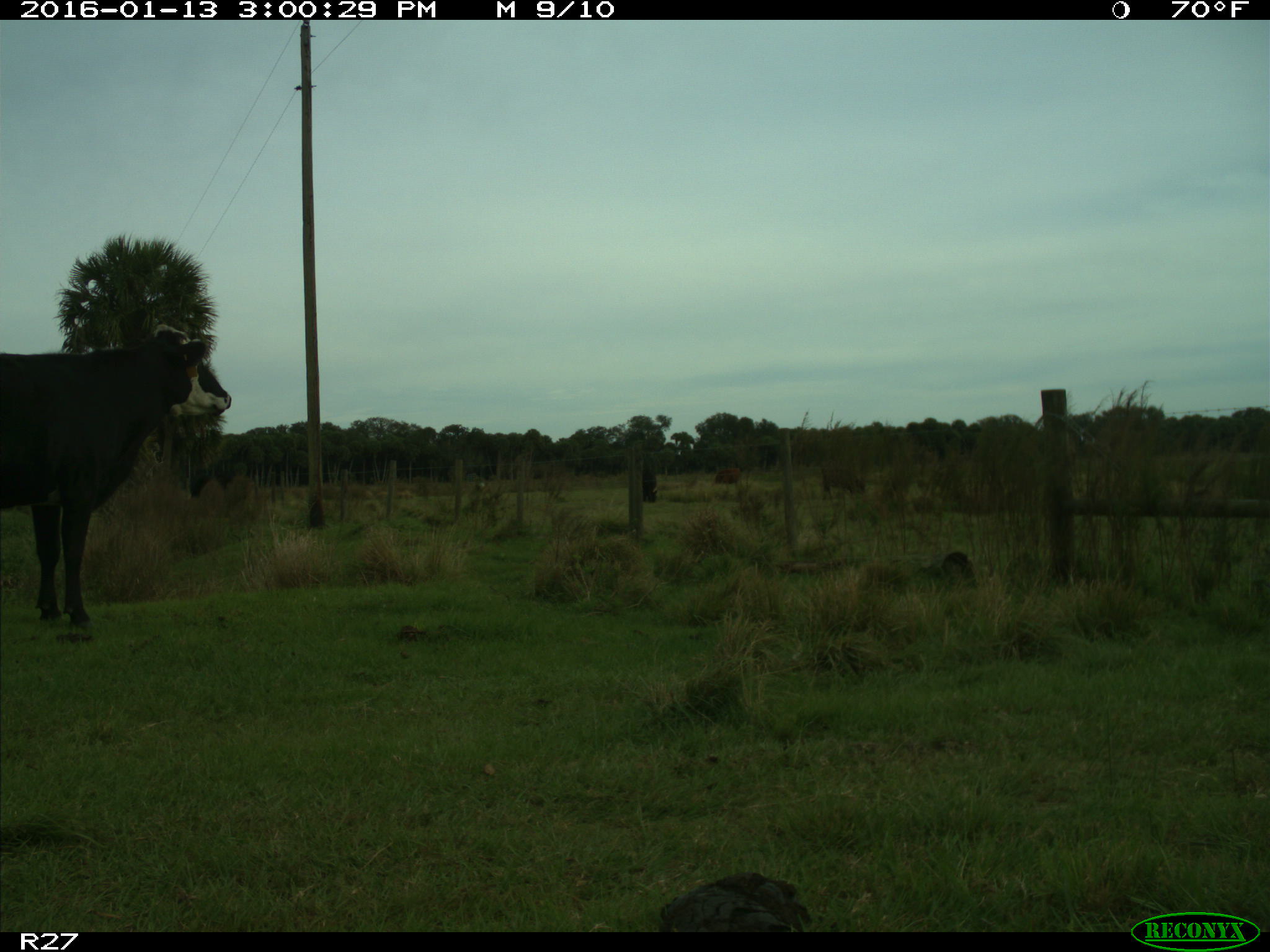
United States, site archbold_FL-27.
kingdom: Animalia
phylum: Chordata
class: Mammalia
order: Artiodactyla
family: Bovidae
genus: Bos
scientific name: Bos taurus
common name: domestic cow